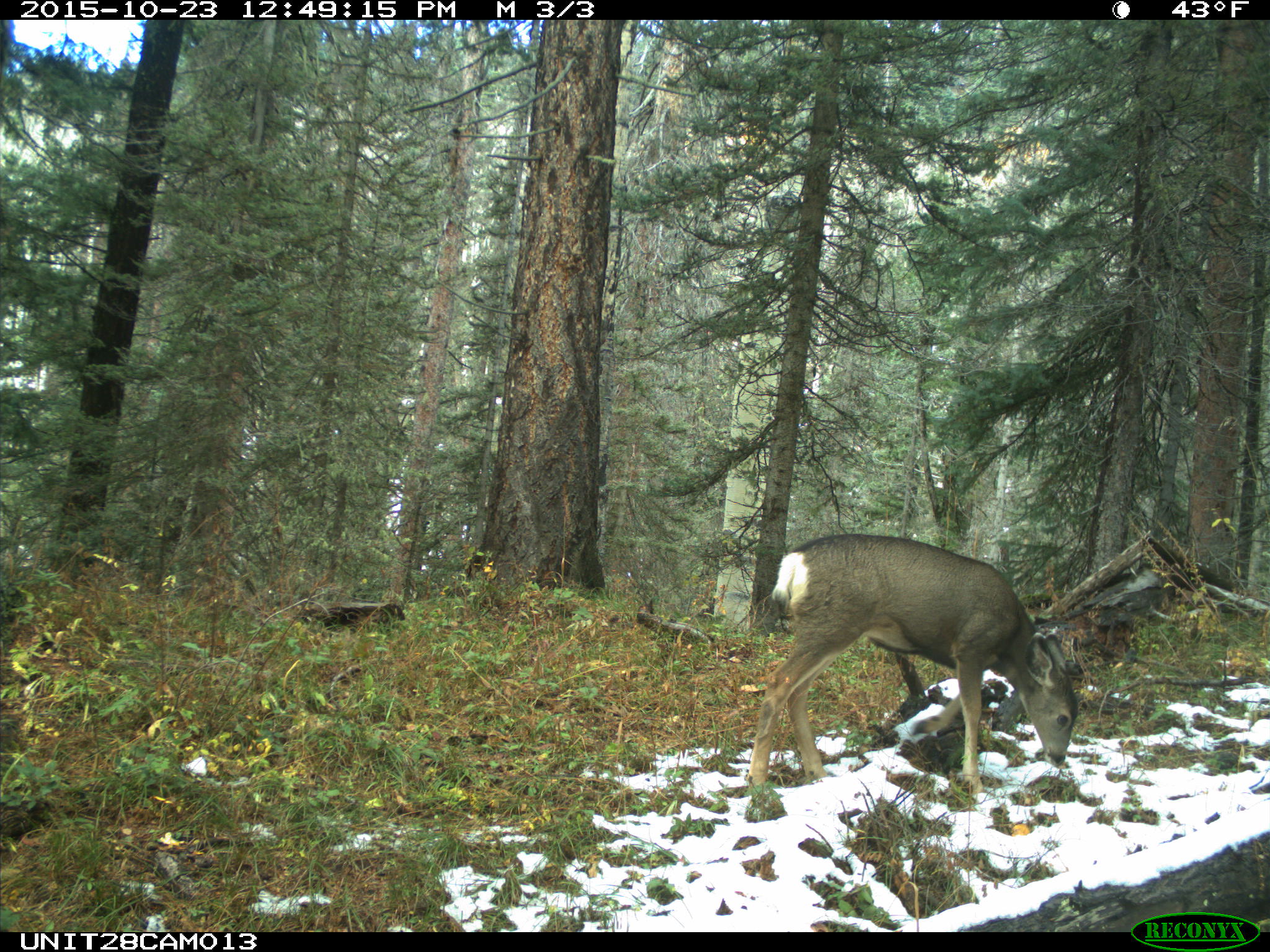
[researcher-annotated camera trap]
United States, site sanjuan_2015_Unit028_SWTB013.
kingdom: Animalia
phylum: Chordata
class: Mammalia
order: Artiodactyla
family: Cervidae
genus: Odocoileus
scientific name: Odocoileus hemionus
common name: mule deer